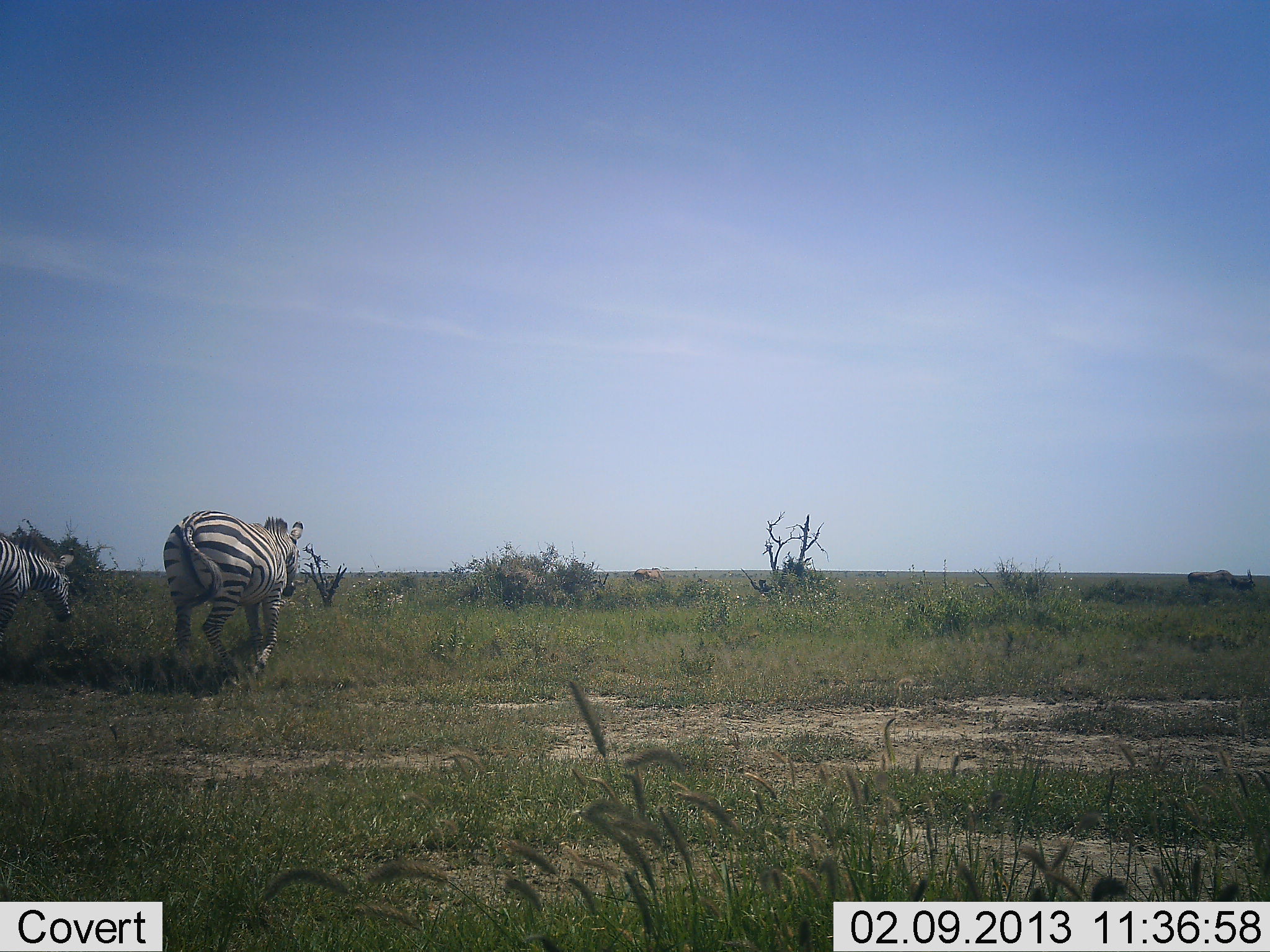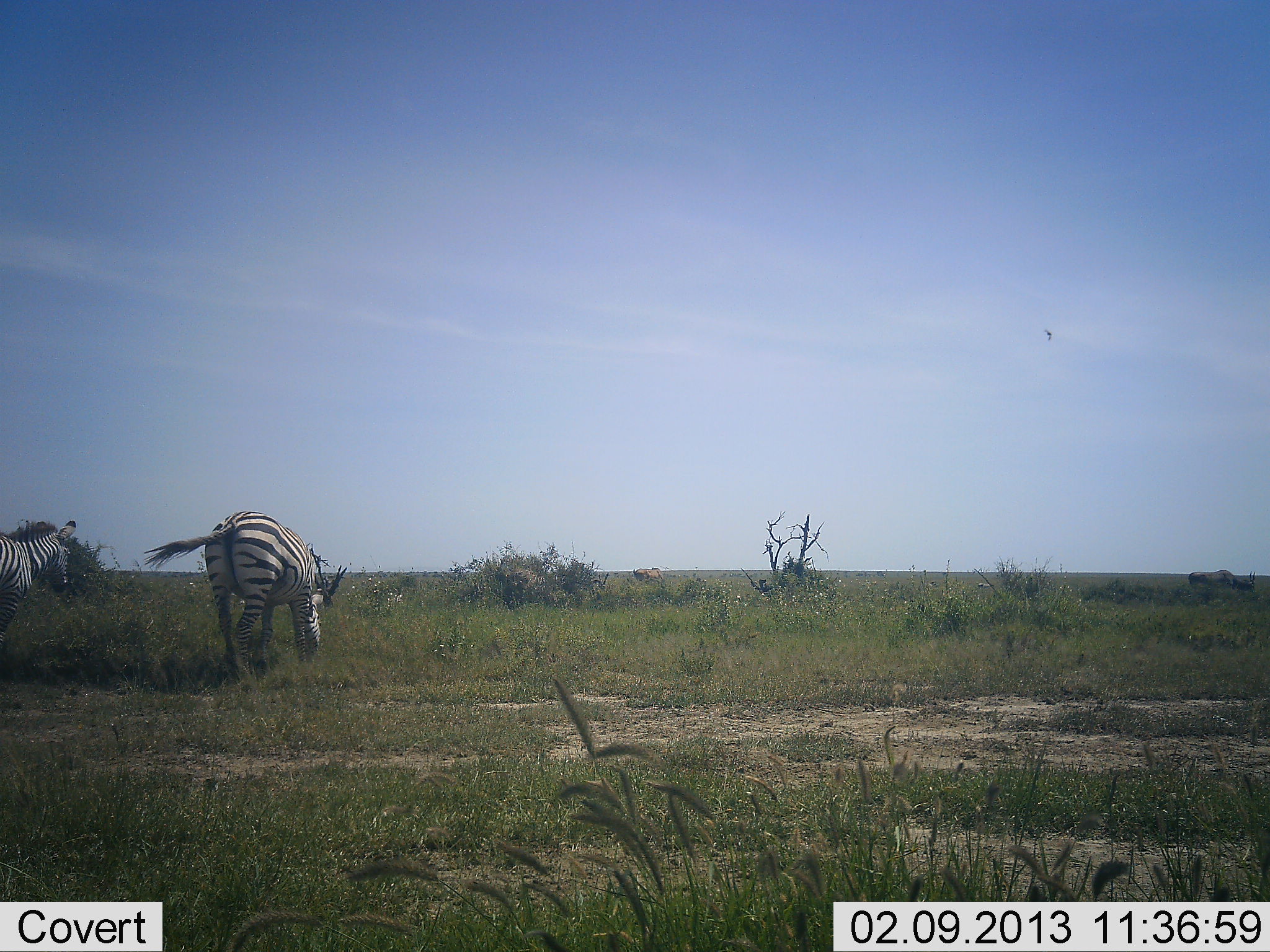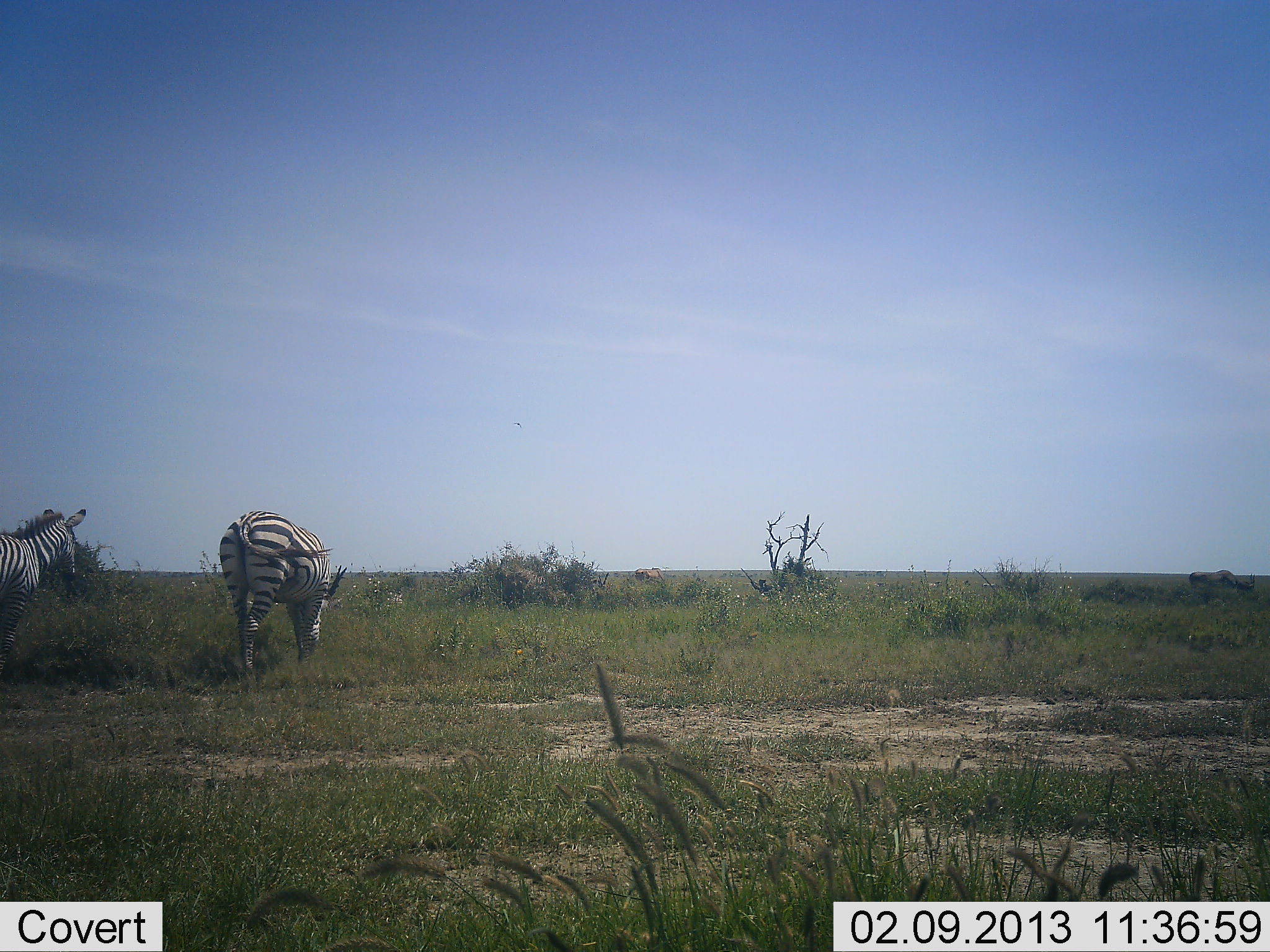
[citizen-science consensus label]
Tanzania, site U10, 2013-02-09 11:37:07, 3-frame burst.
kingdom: Animalia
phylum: Chordata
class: Mammalia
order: Perissodactyla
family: Equidae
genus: Equus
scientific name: Equus quagga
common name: plains zebra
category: zebra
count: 2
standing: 15%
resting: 0%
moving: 54%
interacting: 0%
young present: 0%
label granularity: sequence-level